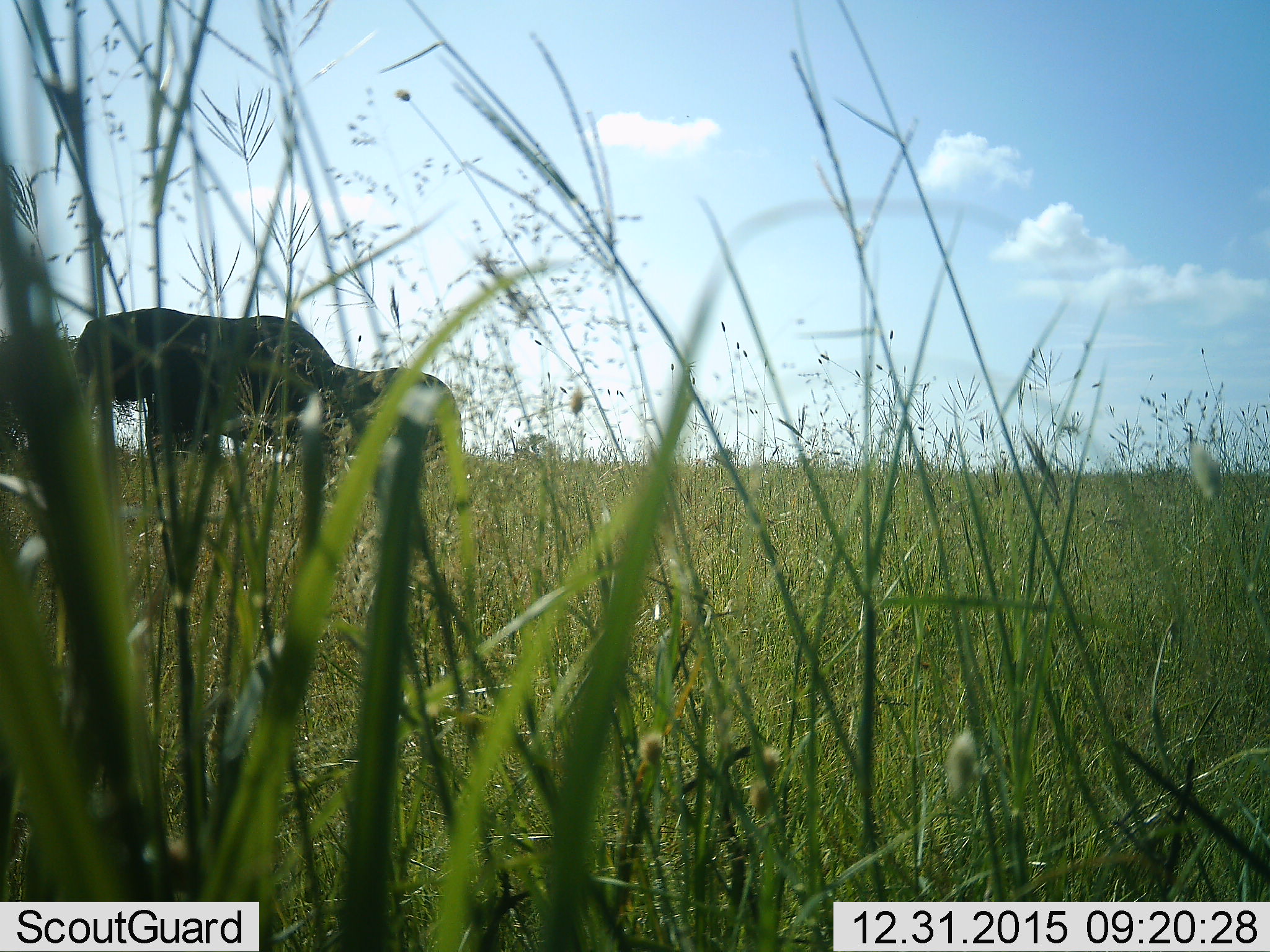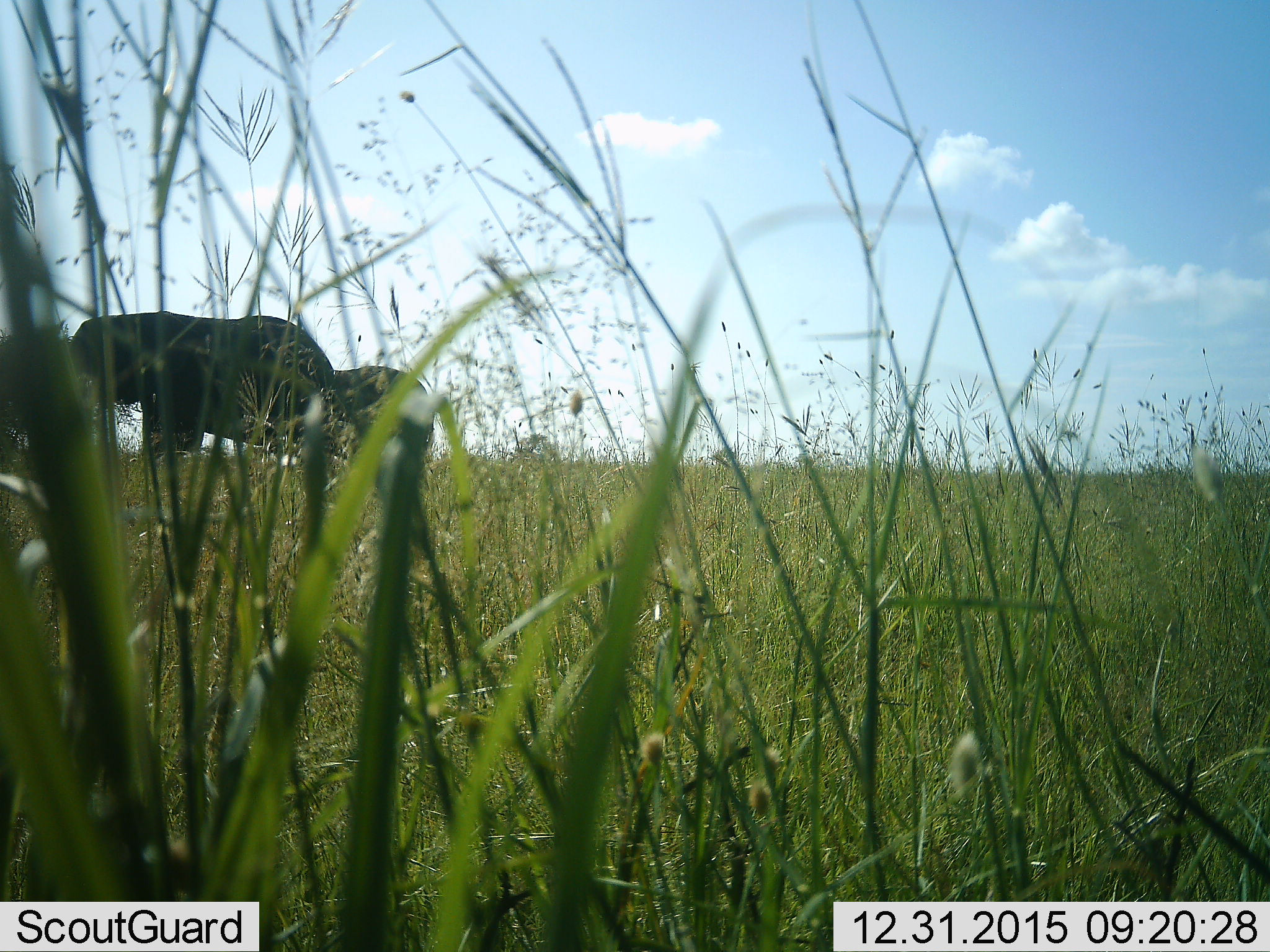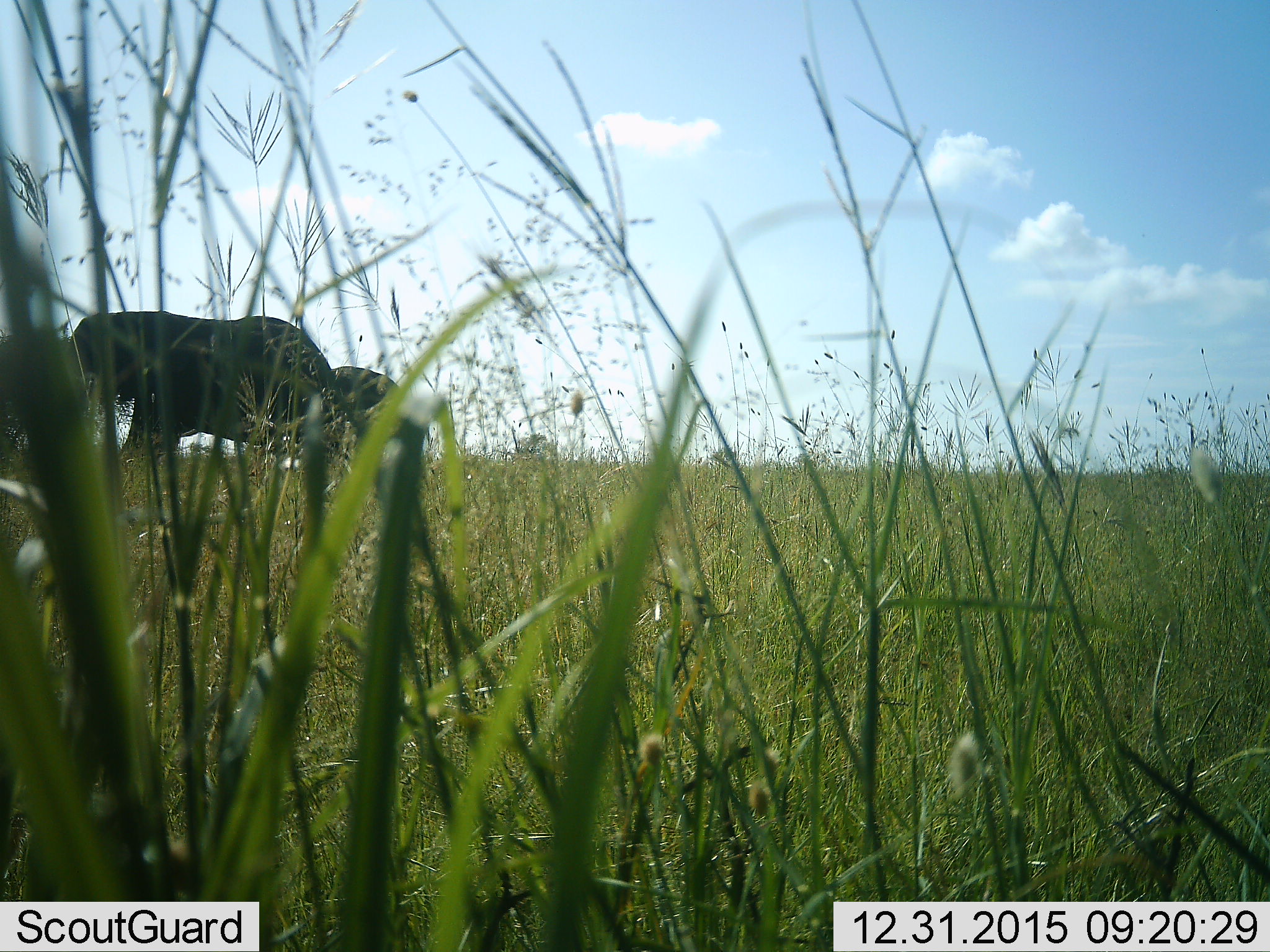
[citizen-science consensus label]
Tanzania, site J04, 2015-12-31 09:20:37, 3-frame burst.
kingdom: Animalia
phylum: Chordata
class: Mammalia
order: Proboscidea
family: Elephantidae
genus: Loxodonta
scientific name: Loxodonta africana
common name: african bush elephant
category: elephant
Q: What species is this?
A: Elephant (african bush elephant) (Loxodonta africana).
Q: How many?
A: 2.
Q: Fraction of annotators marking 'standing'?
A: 29%.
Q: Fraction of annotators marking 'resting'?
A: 0%.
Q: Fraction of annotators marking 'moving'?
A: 86%.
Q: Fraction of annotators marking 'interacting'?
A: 0%.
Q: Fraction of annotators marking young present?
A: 29%.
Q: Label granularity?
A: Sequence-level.